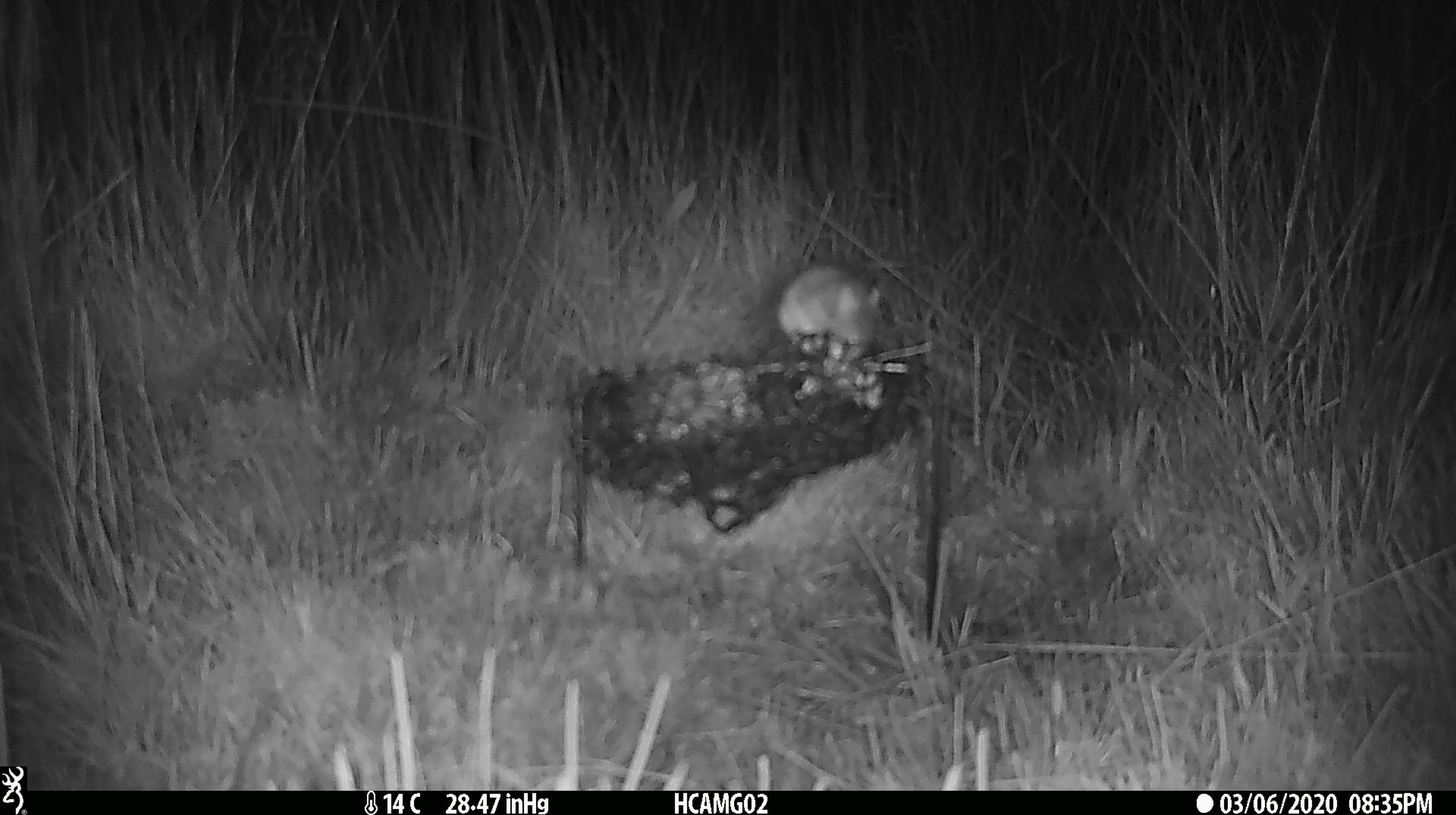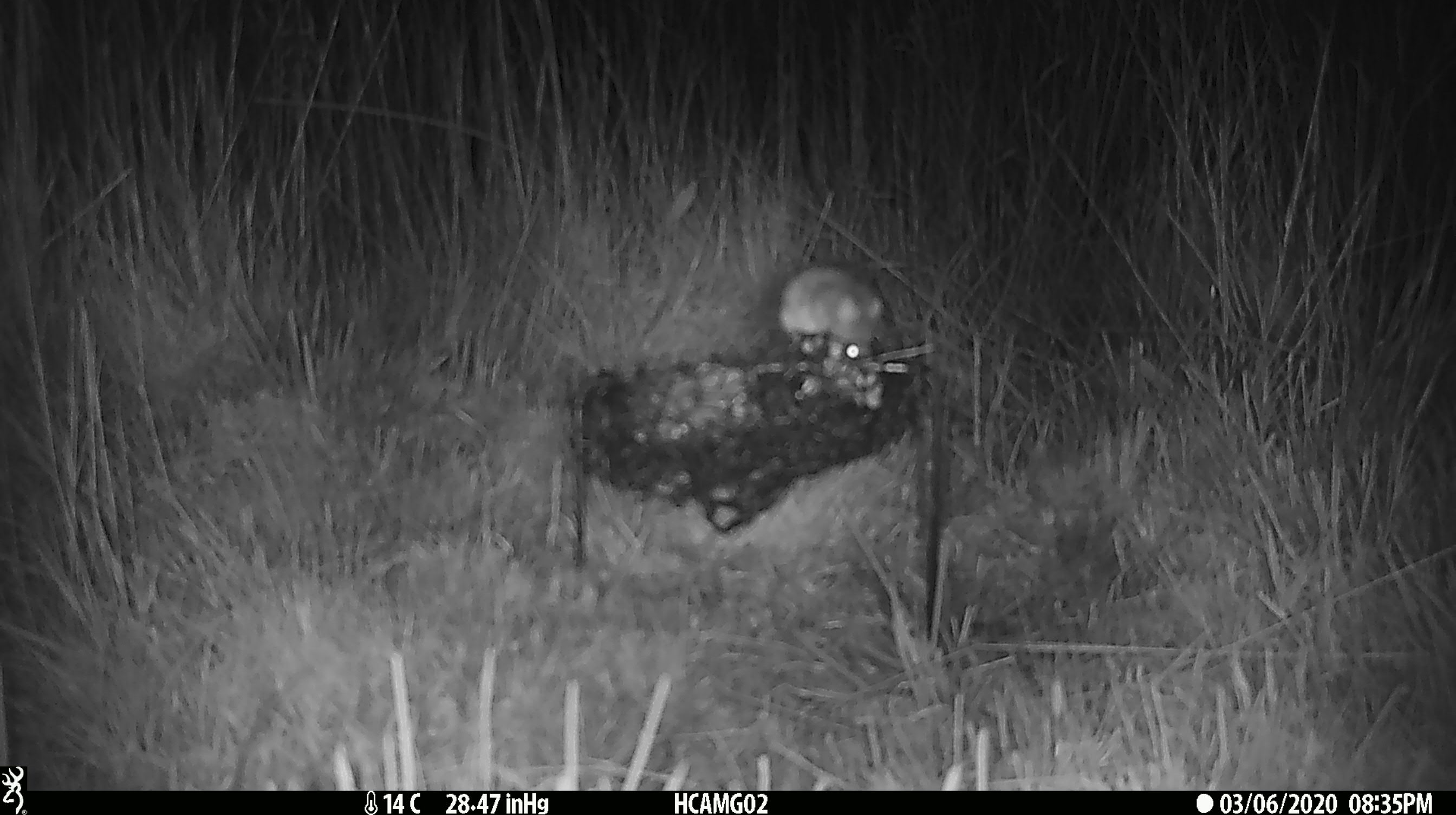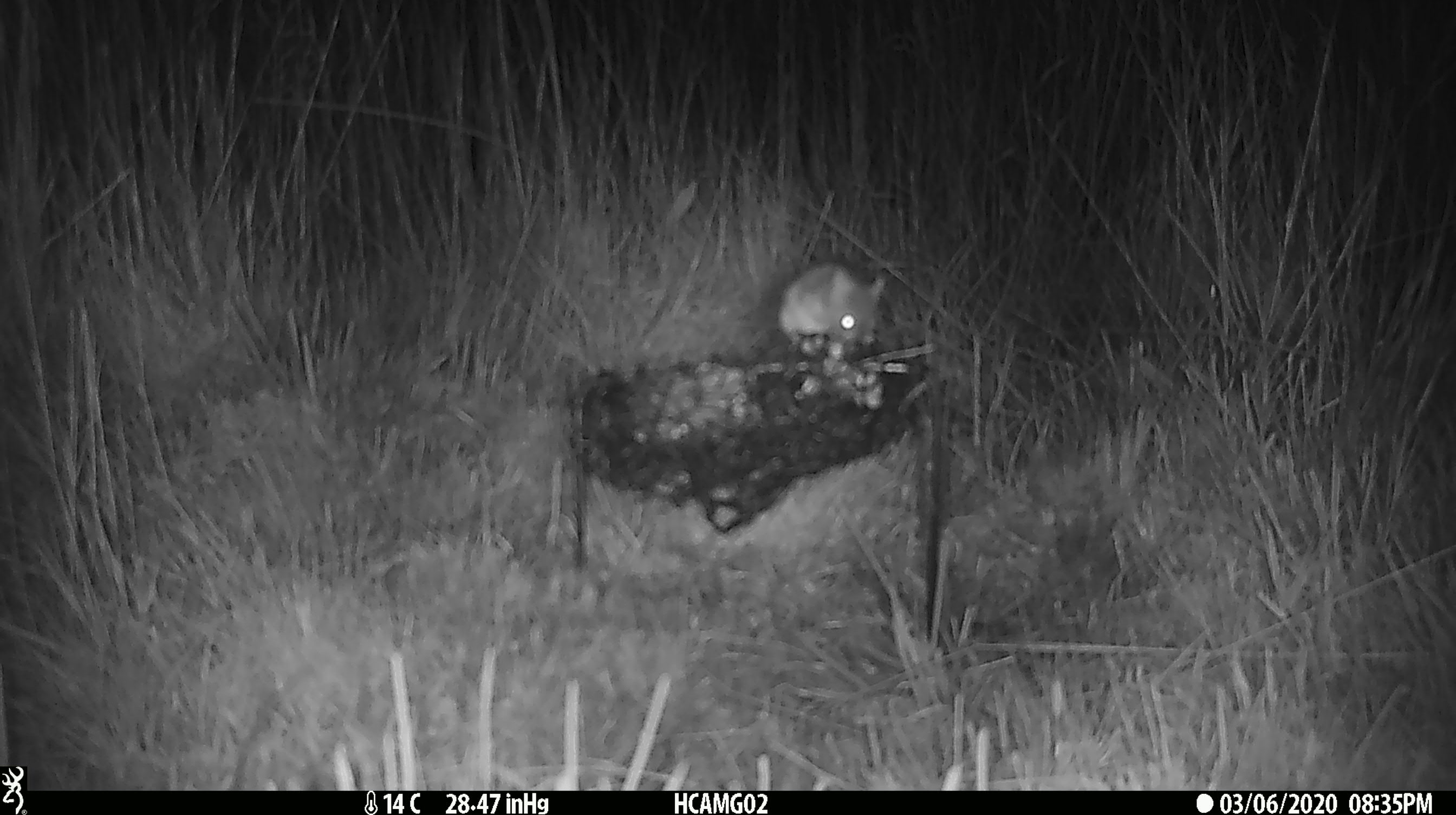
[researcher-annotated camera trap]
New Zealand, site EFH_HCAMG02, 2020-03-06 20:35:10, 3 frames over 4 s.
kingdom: Animalia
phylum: Chordata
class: Mammalia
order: Rodentia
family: Muridae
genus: Mus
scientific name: Mus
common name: mouse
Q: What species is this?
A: Mouse (Mus).